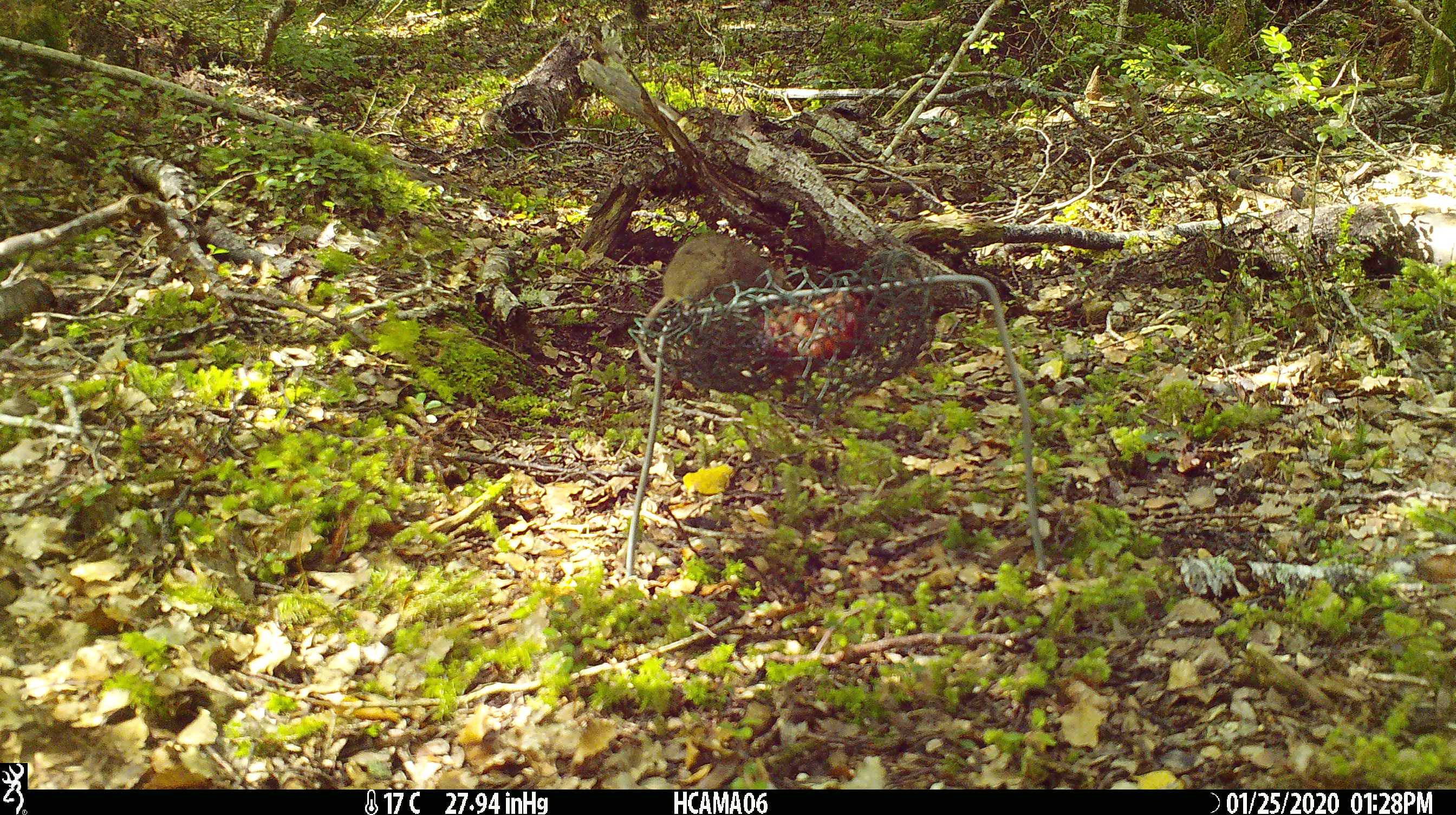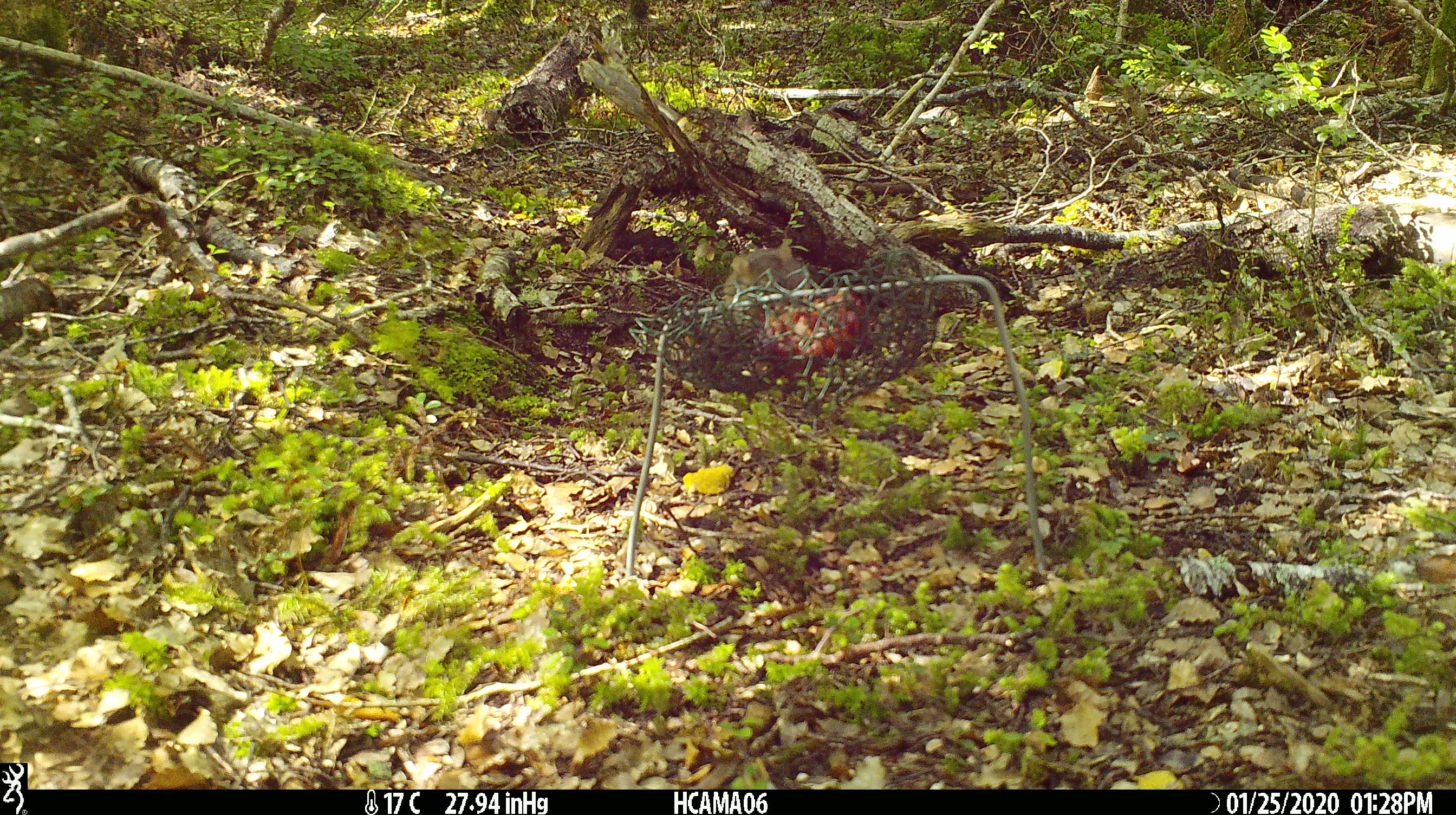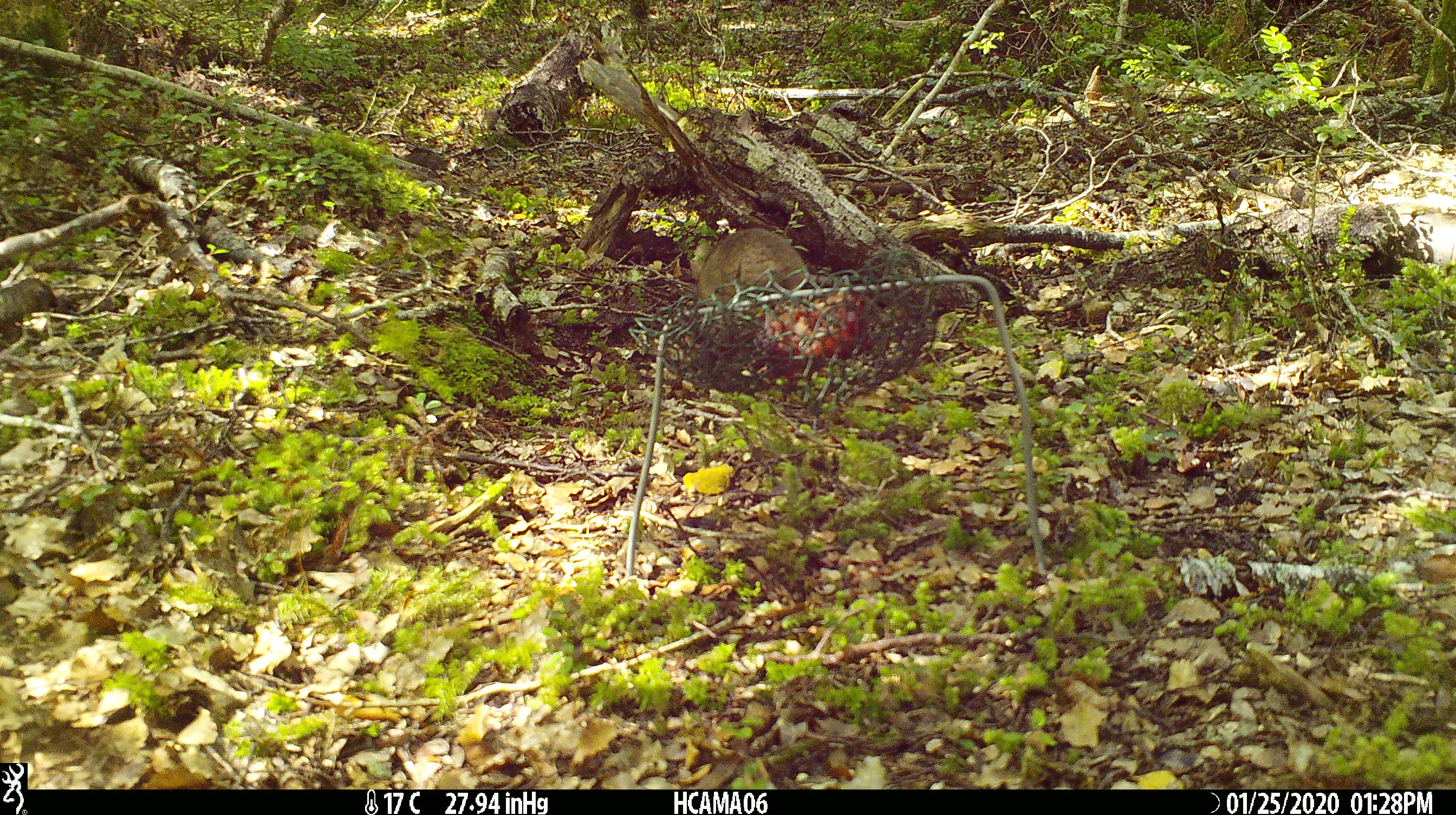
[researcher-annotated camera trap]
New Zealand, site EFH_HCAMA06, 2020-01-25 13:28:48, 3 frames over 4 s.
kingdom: Animalia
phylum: Chordata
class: Mammalia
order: Rodentia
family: Muridae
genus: Mus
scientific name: Mus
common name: mouse